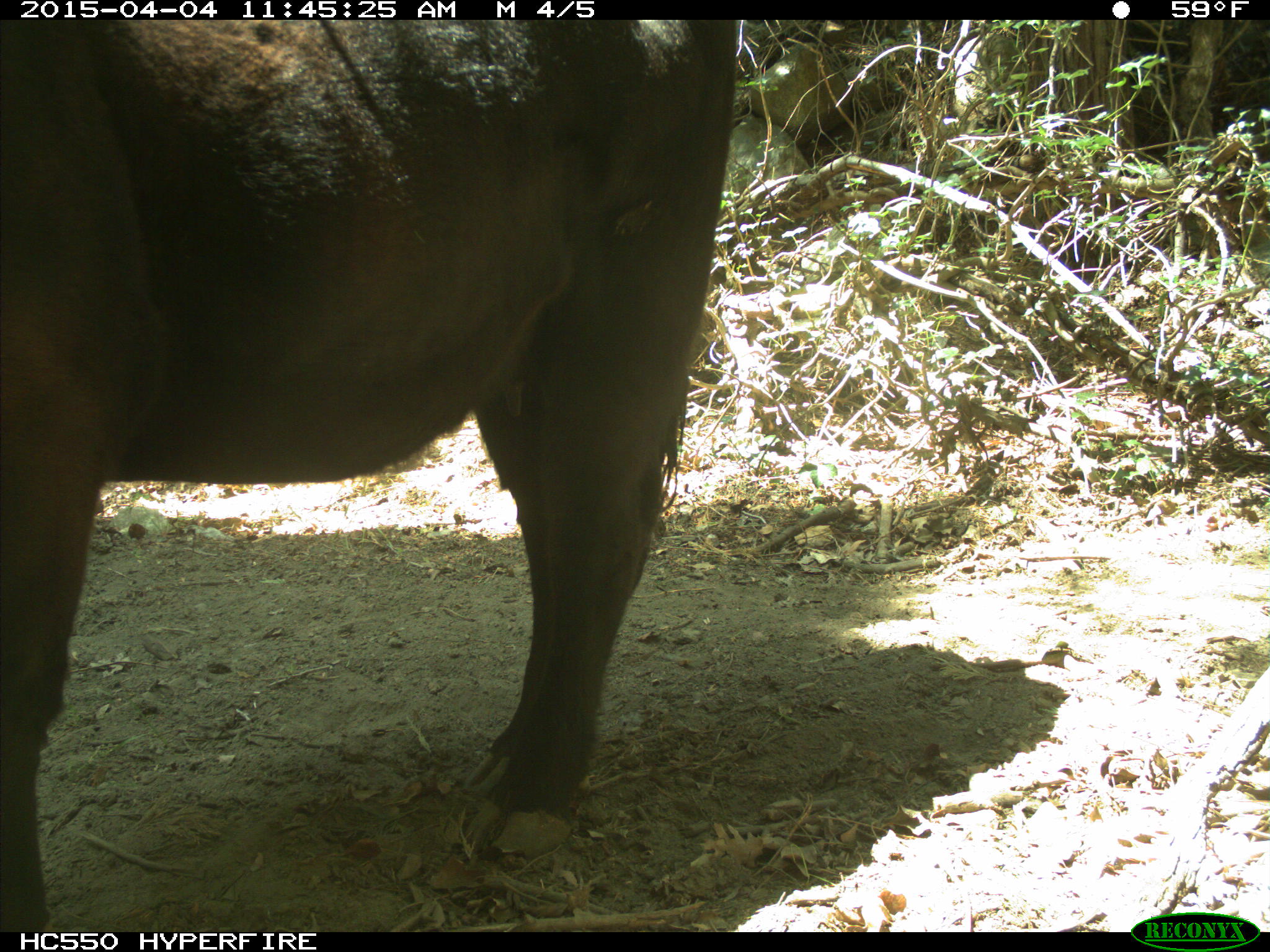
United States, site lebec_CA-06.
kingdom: Animalia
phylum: Chordata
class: Mammalia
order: Artiodactyla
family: Bovidae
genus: Bos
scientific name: Bos taurus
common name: domestic cow